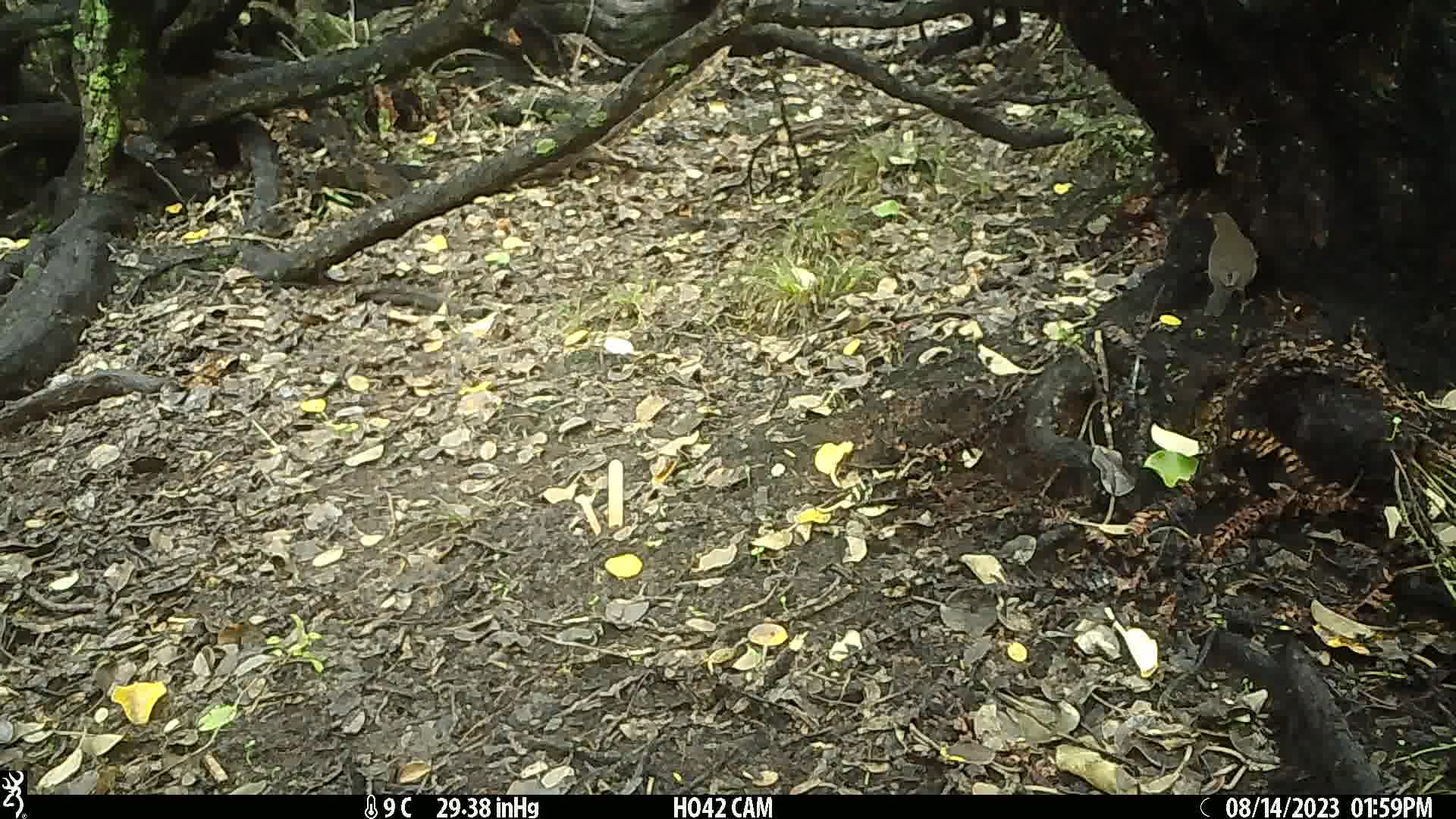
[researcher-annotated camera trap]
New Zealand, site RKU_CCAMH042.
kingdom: Animalia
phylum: Chordata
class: Aves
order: Passeriformes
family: Turdidae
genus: Turdus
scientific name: Turdus merula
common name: eurasian blackbird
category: blackbird